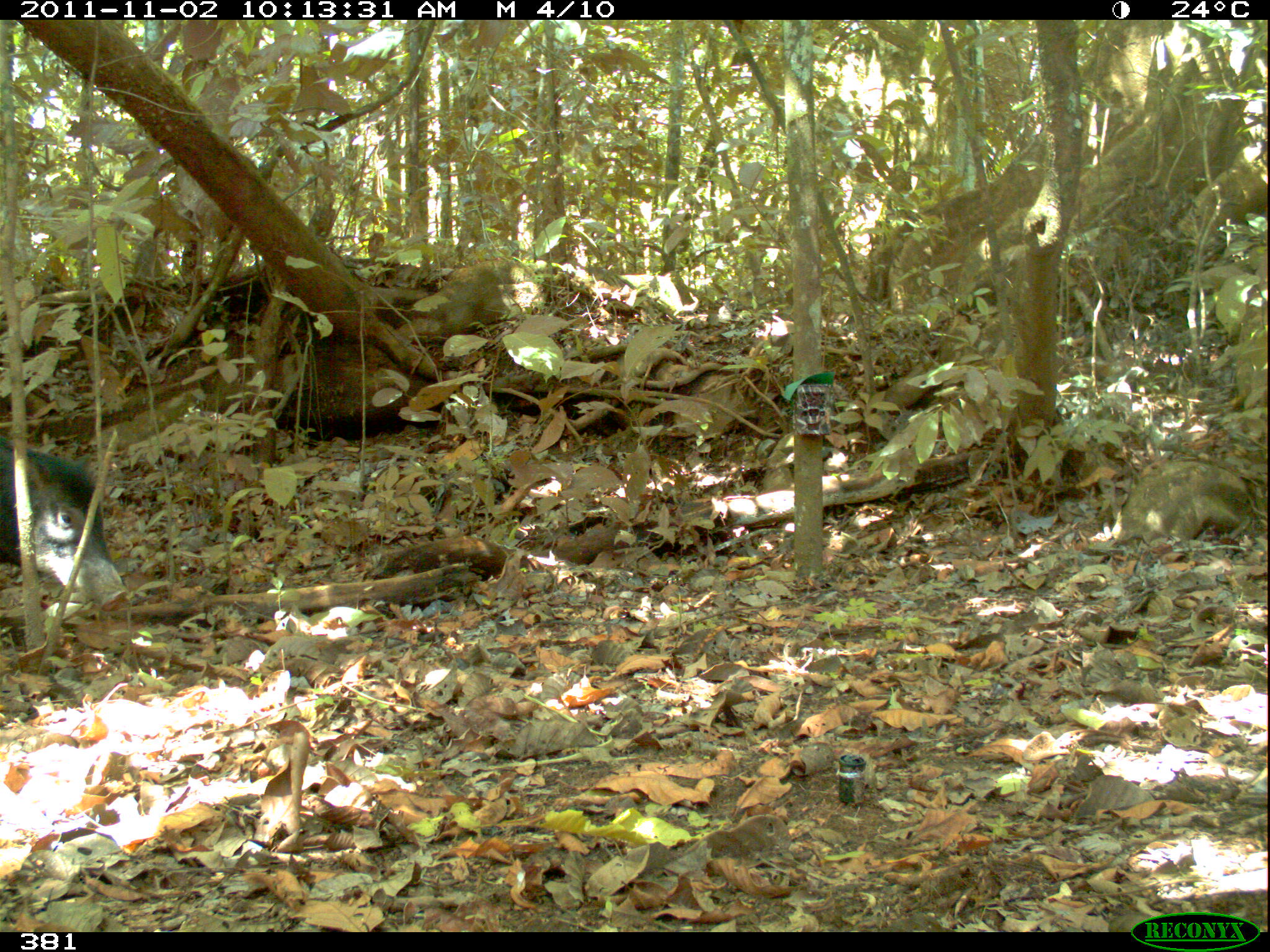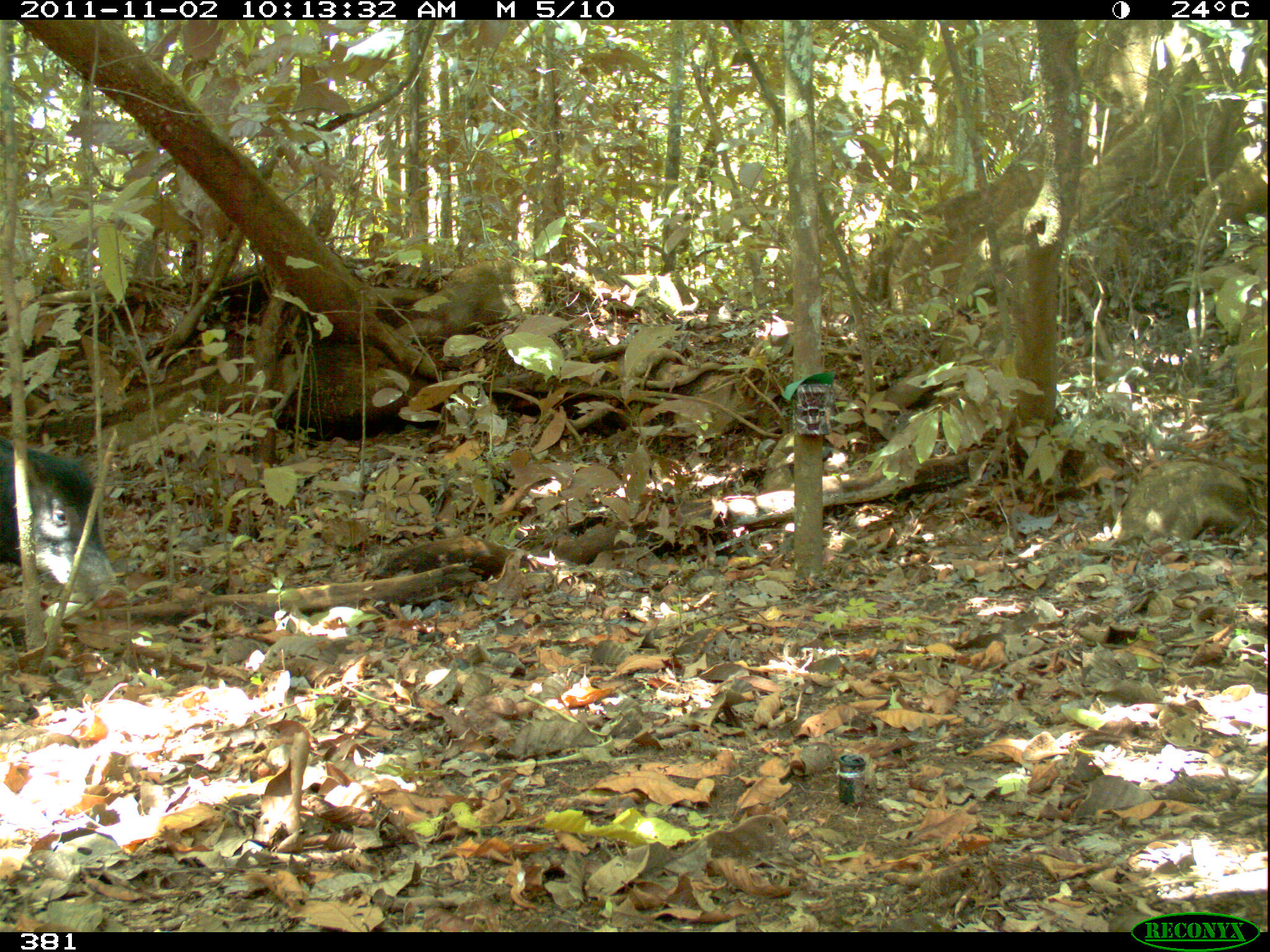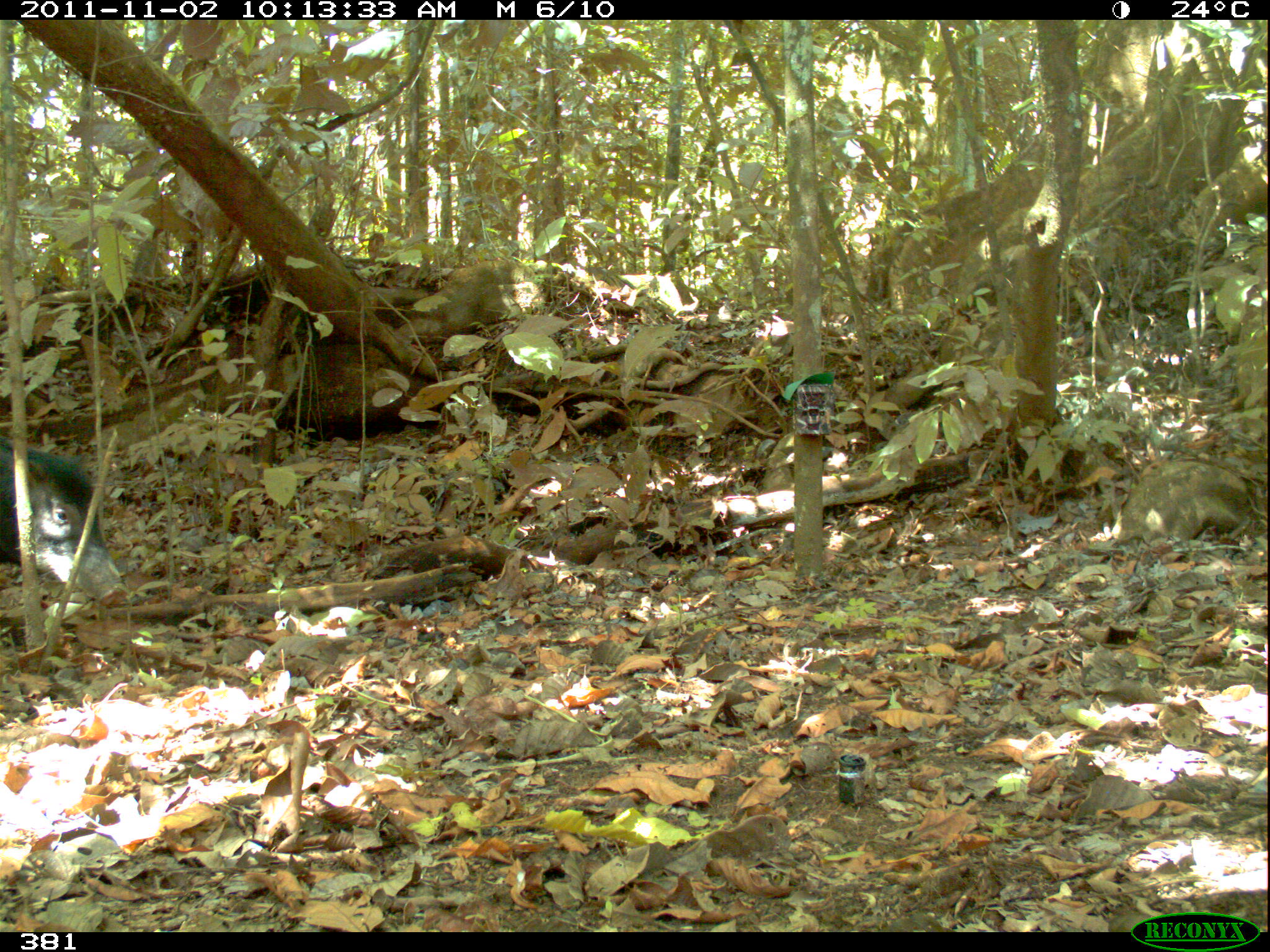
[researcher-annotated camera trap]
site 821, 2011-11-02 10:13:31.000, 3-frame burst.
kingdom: Animalia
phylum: Chordata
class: Mammalia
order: Artiodactyla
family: Tayassuidae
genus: Tayassu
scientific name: Tayassu pecari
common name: white-lipped peccary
Tayassu pecari (white-lipped peccary).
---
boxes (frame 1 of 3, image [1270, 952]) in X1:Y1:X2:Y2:
tayassu pecari: 0:436:130:612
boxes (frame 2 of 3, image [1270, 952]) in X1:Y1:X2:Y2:
tayassu pecari: 0:434:132:612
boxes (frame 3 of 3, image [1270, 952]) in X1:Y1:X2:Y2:
tayassu pecari: 0:435:129:611